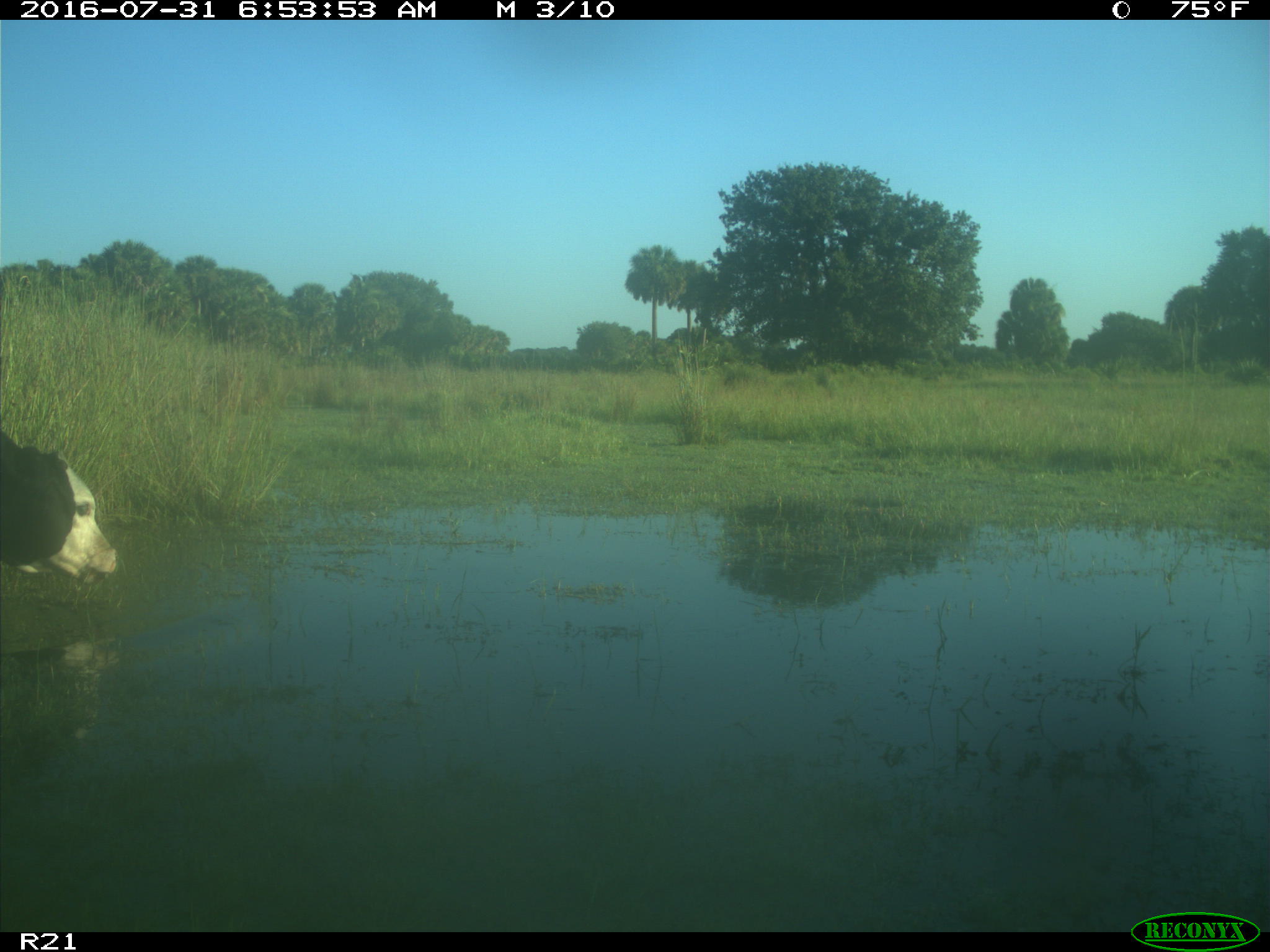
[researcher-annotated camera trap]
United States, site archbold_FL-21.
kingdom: Animalia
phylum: Chordata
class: Mammalia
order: Artiodactyla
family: Bovidae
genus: Bos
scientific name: Bos taurus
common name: domestic cow